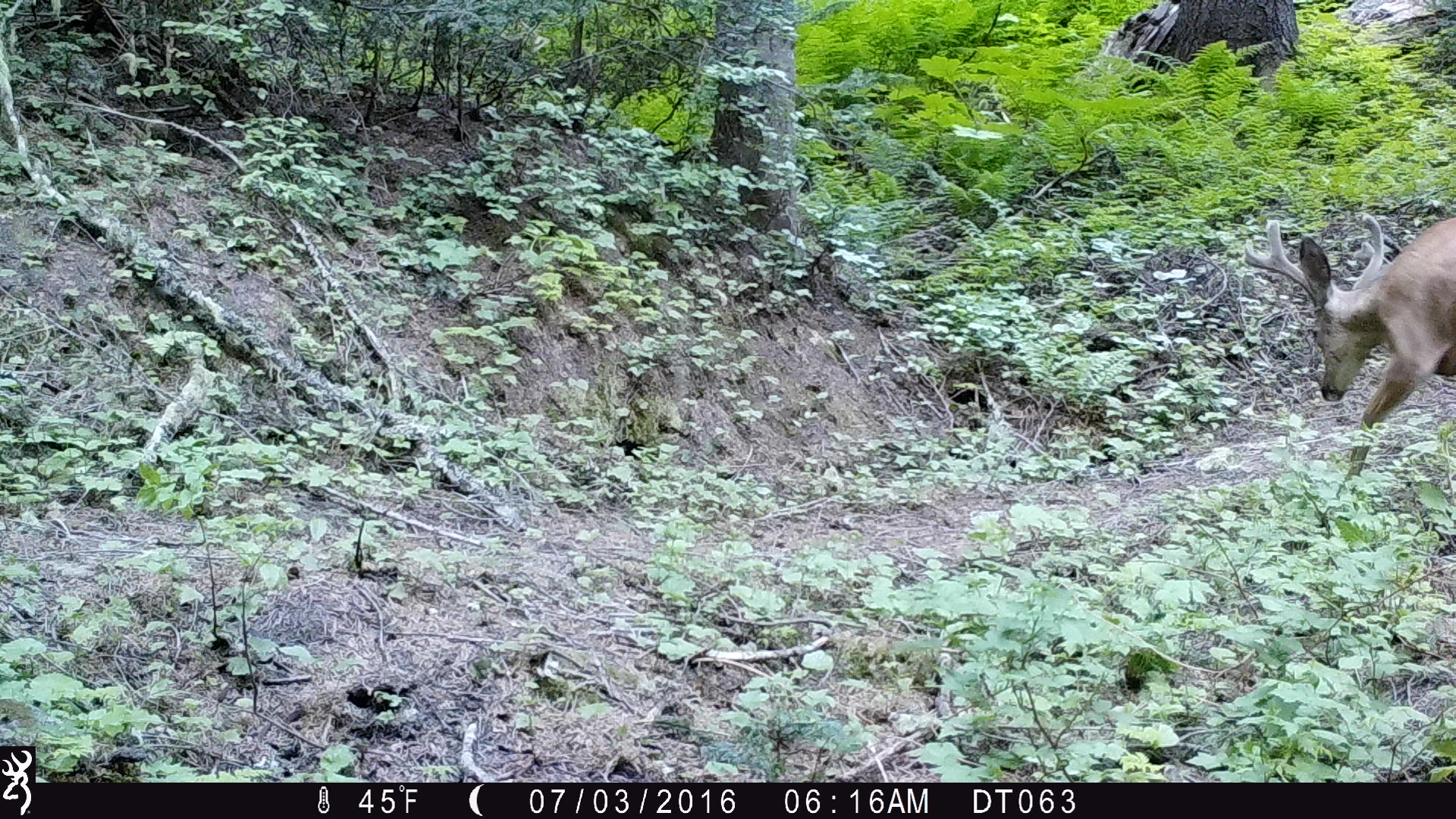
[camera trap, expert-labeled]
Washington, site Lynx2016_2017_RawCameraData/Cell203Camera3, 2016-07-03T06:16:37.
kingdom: Animalia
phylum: Chordata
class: Mammalia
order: Artiodactyla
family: Cervidae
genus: Odocoileus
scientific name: Odocoileus hemionus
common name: mule deer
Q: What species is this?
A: Odocoileus hemionus (mule deer).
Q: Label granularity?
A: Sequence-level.